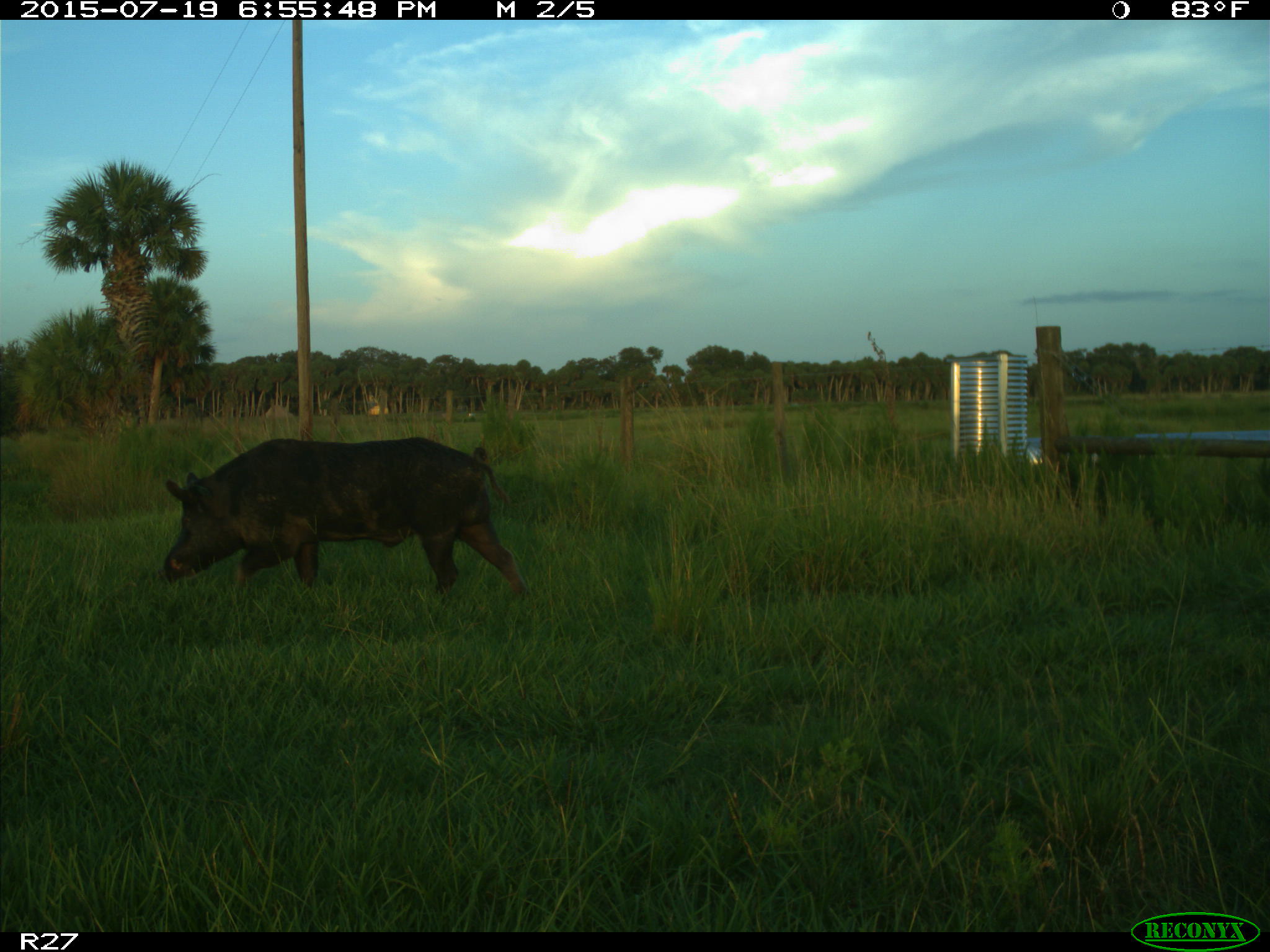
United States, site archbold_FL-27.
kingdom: Animalia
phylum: Chordata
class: Mammalia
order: Artiodactyla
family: Suidae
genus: Sus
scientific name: Sus scrofa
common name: wild boar